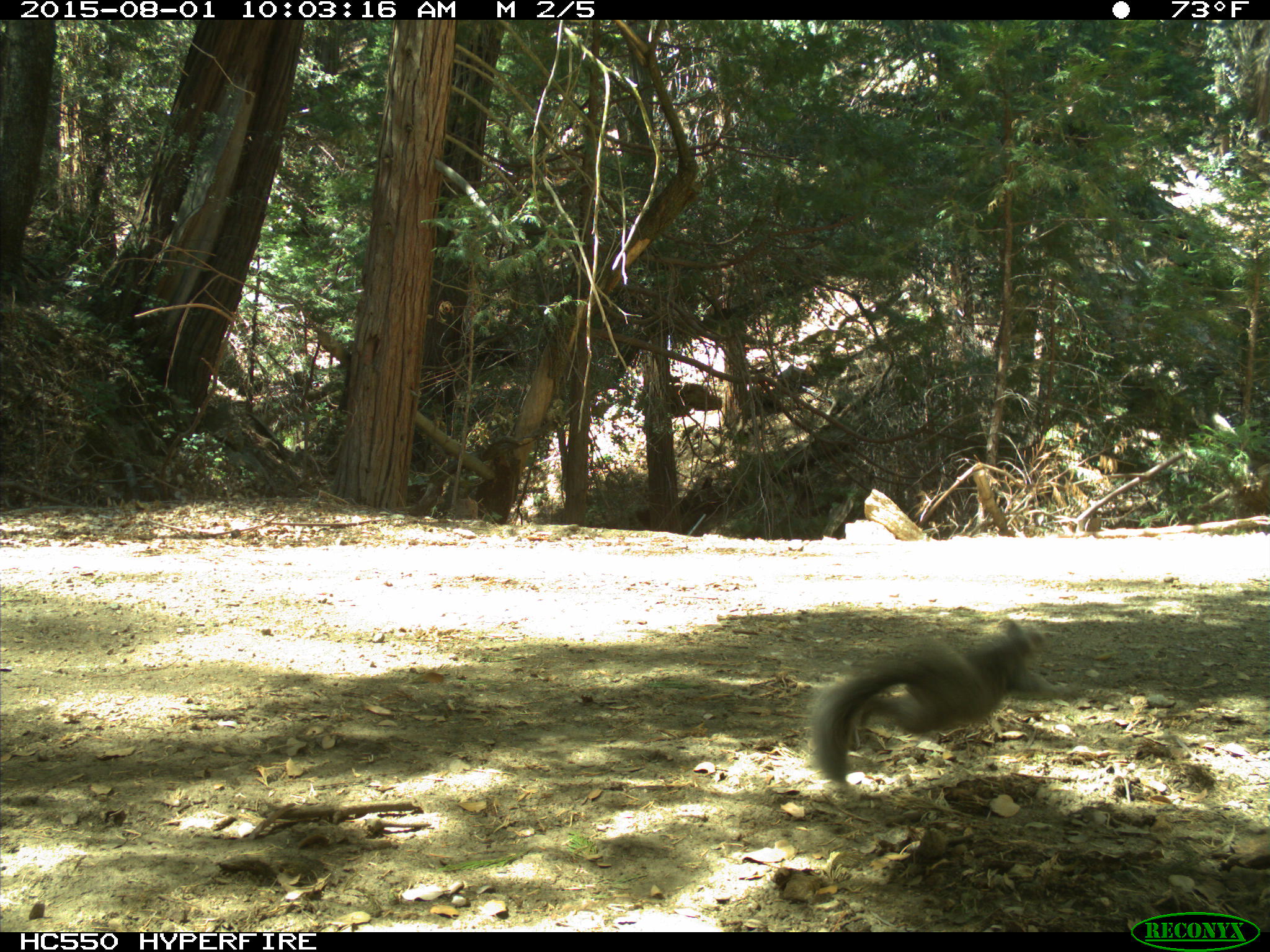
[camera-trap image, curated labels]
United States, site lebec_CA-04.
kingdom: Animalia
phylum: Chordata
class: Mammalia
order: Rodentia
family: Sciuridae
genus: Sciurus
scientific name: Sciurus carolinensis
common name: eastern gray squirrel